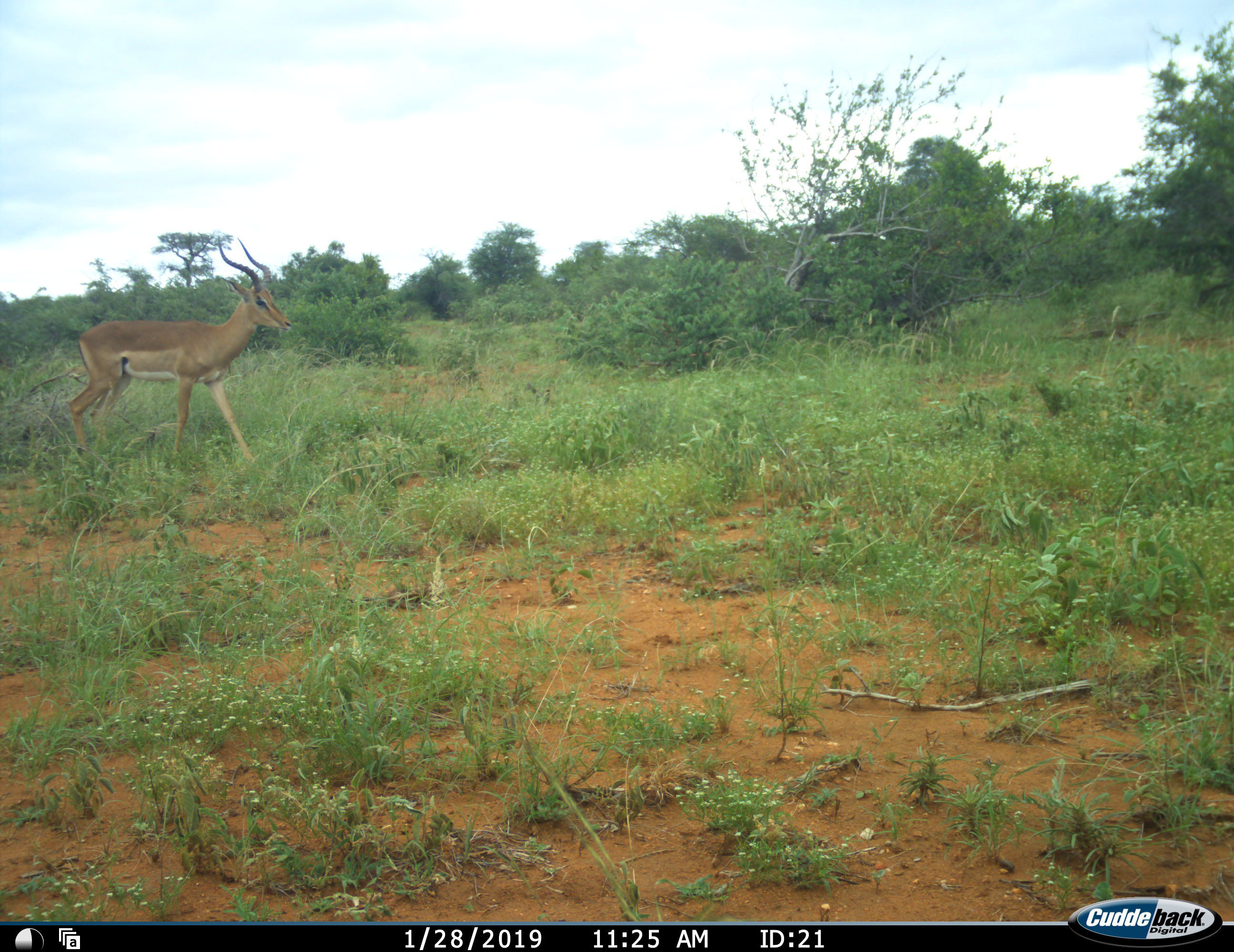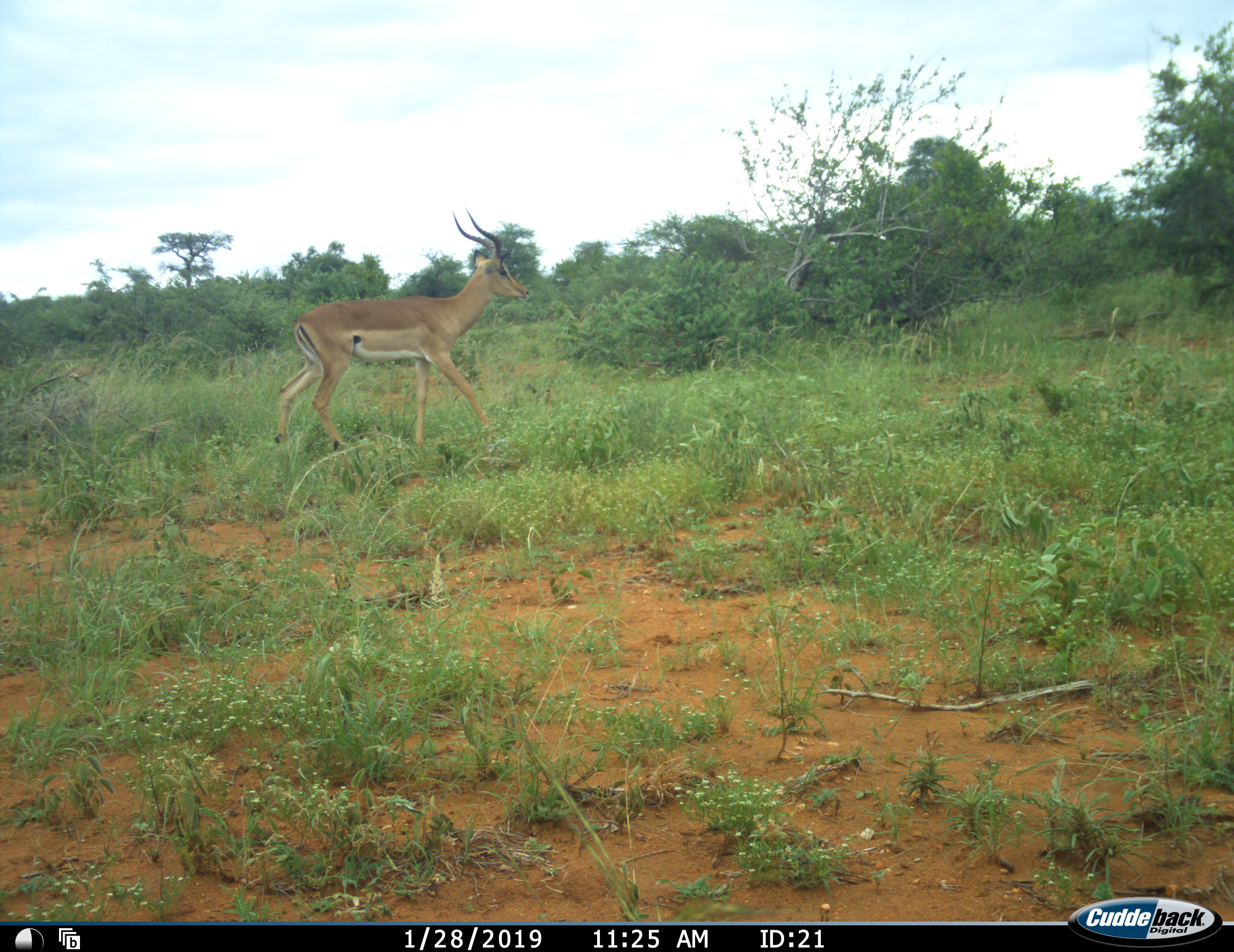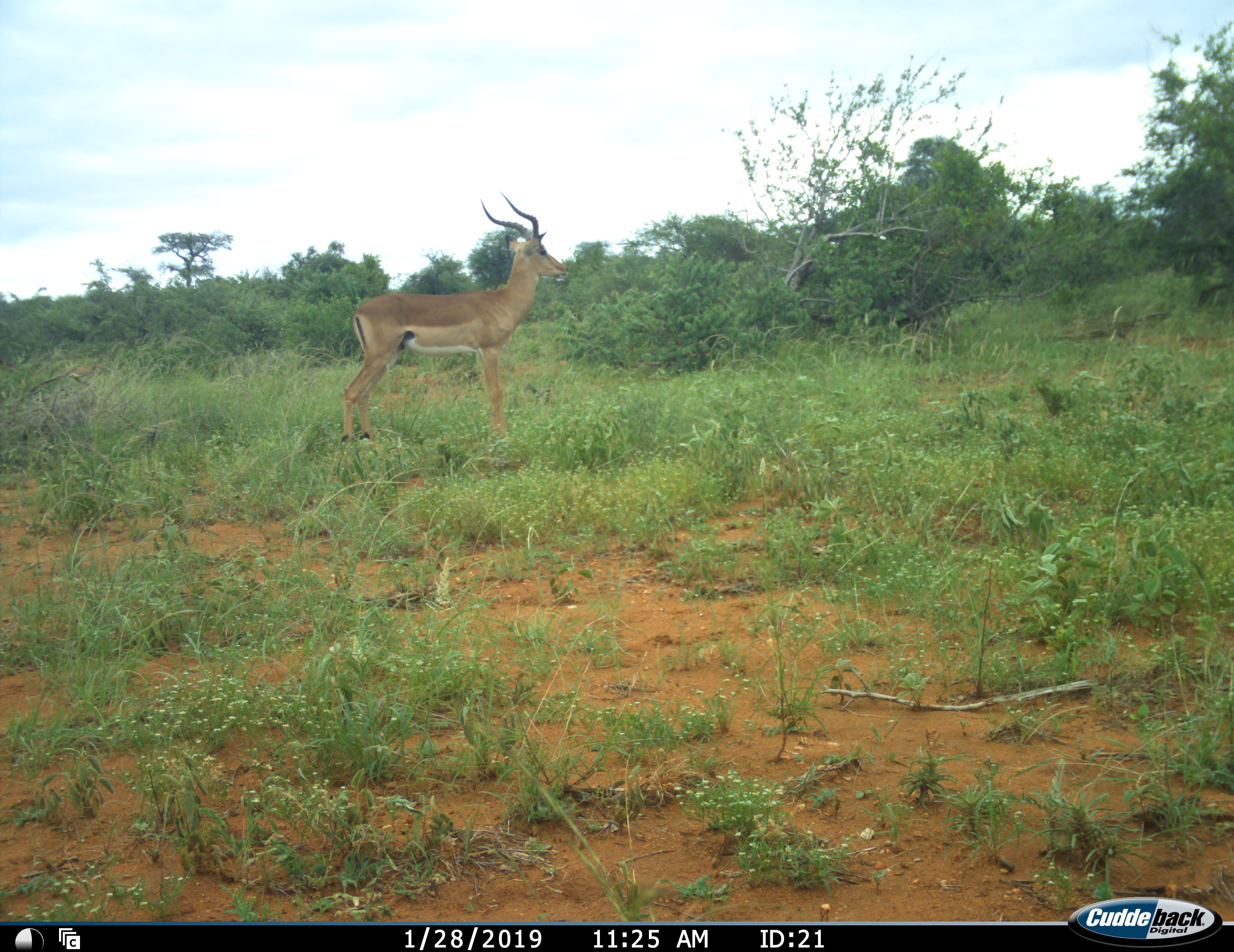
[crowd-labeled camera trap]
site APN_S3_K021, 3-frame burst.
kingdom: Animalia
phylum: Chordata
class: Mammalia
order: Artiodactyla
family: Bovidae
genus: Aepyceros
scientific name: Aepyceros melampus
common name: impala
Impala (Aepyceros melampus), count 1. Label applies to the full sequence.